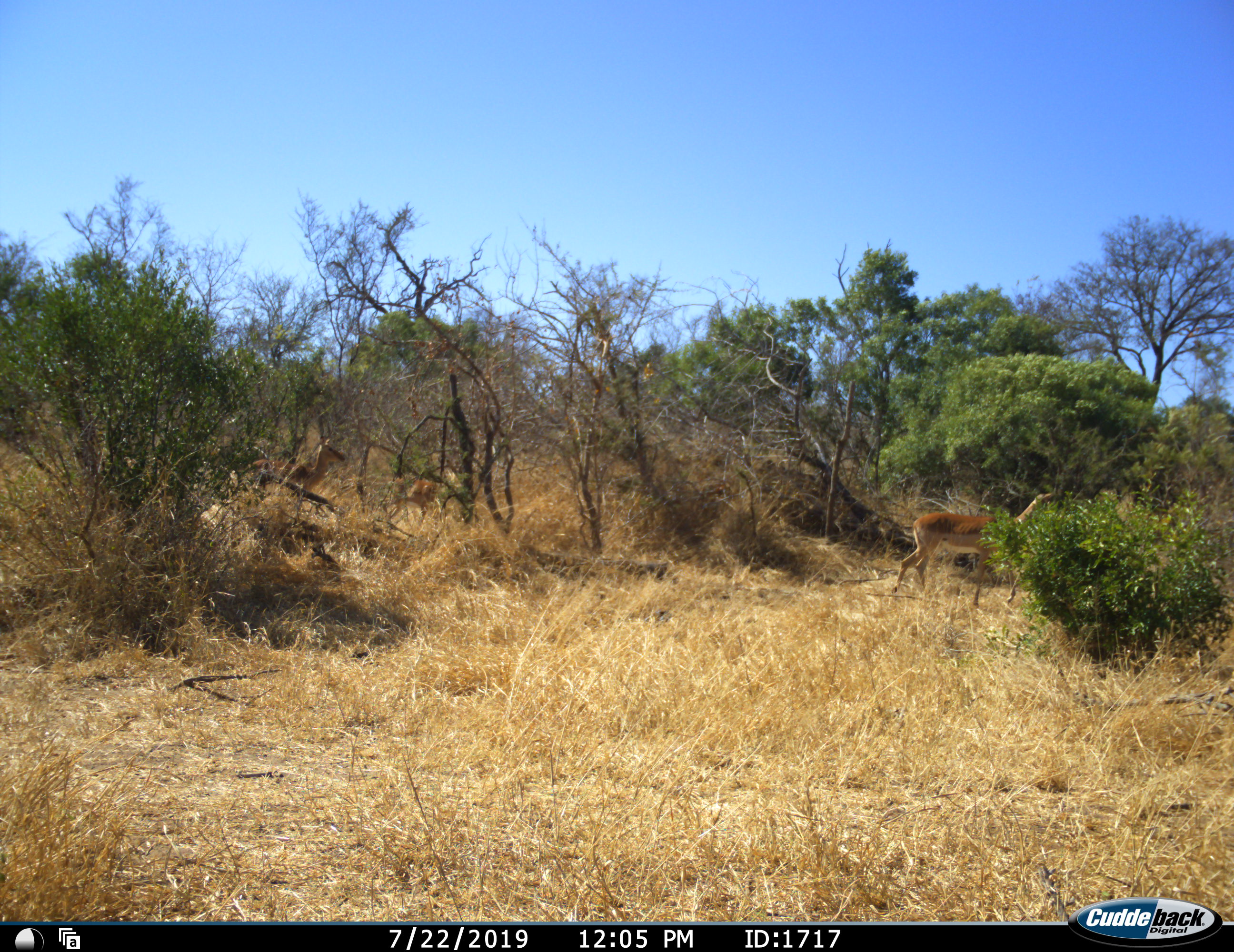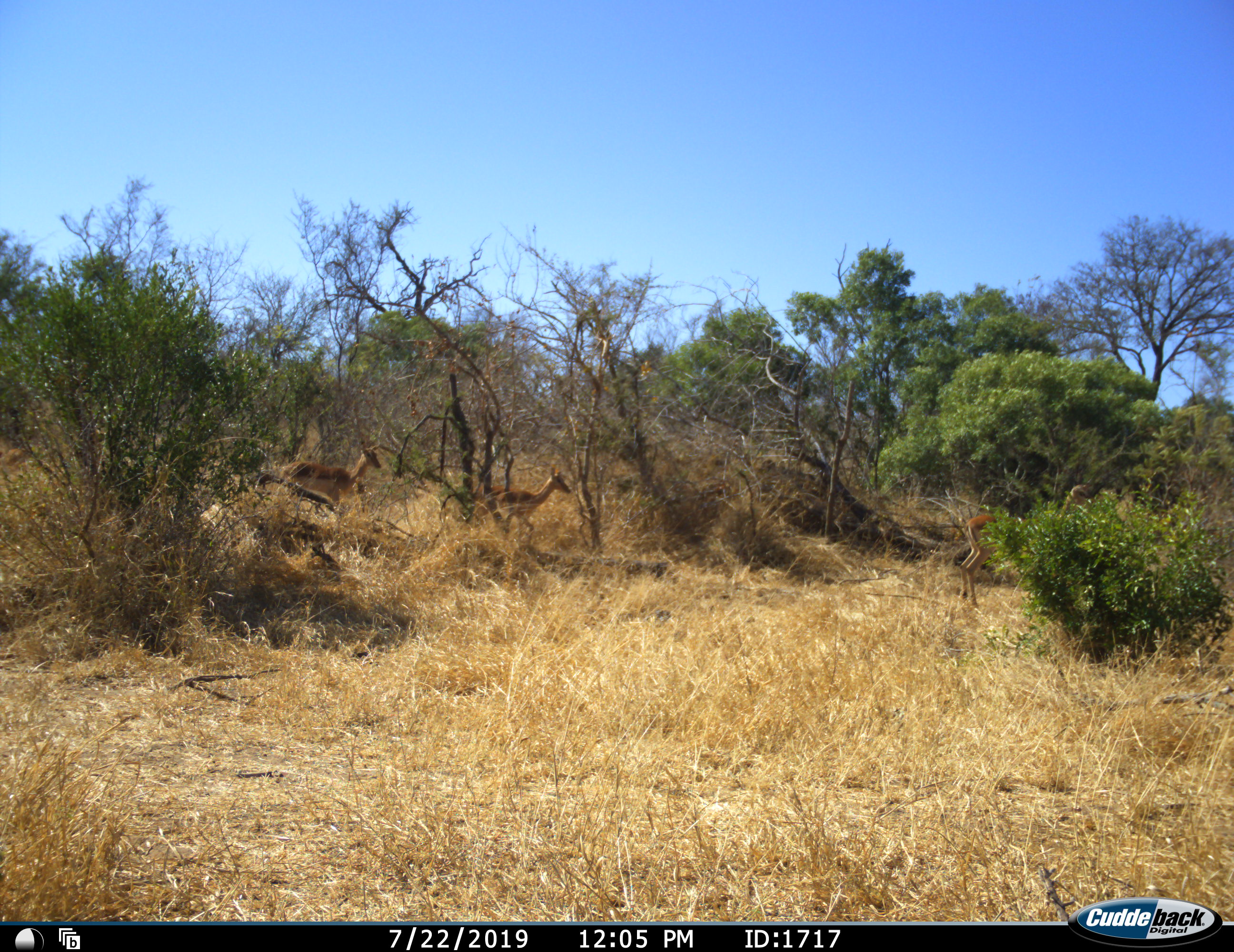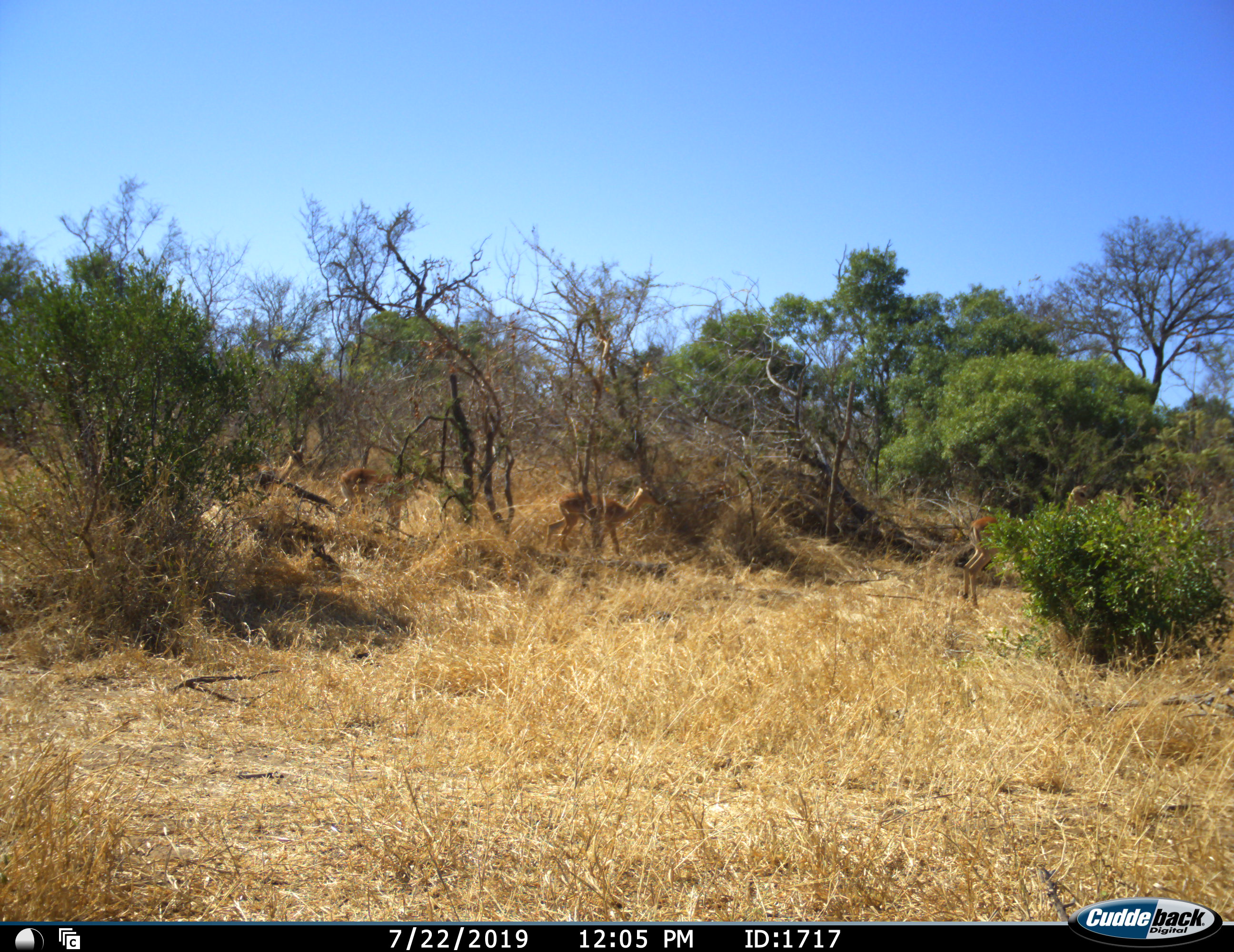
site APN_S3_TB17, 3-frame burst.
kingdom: Animalia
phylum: Chordata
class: Mammalia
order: Artiodactyla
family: Bovidae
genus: Aepyceros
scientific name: Aepyceros melampus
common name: impala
Impala (Aepyceros melampus), count 4. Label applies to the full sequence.